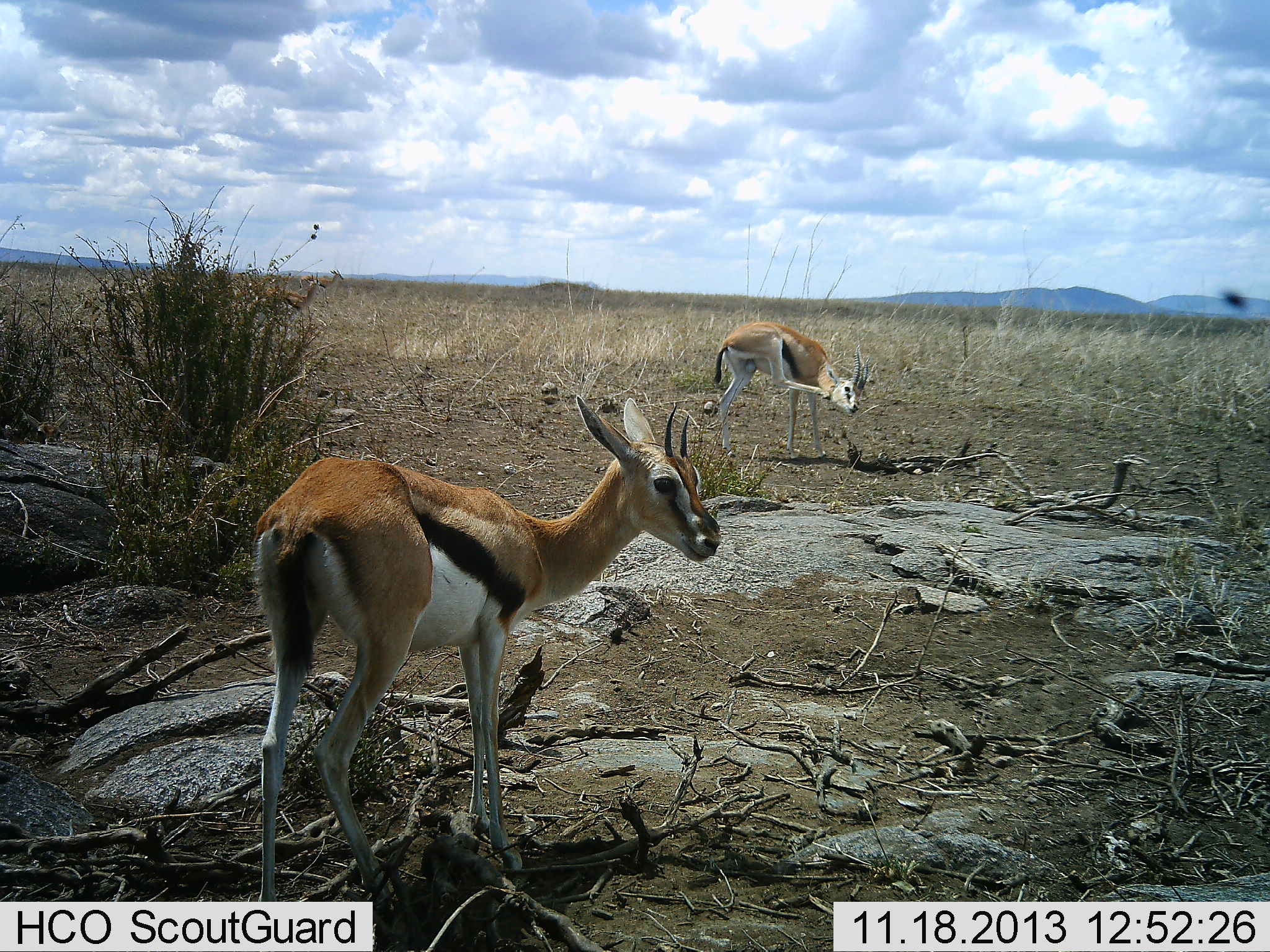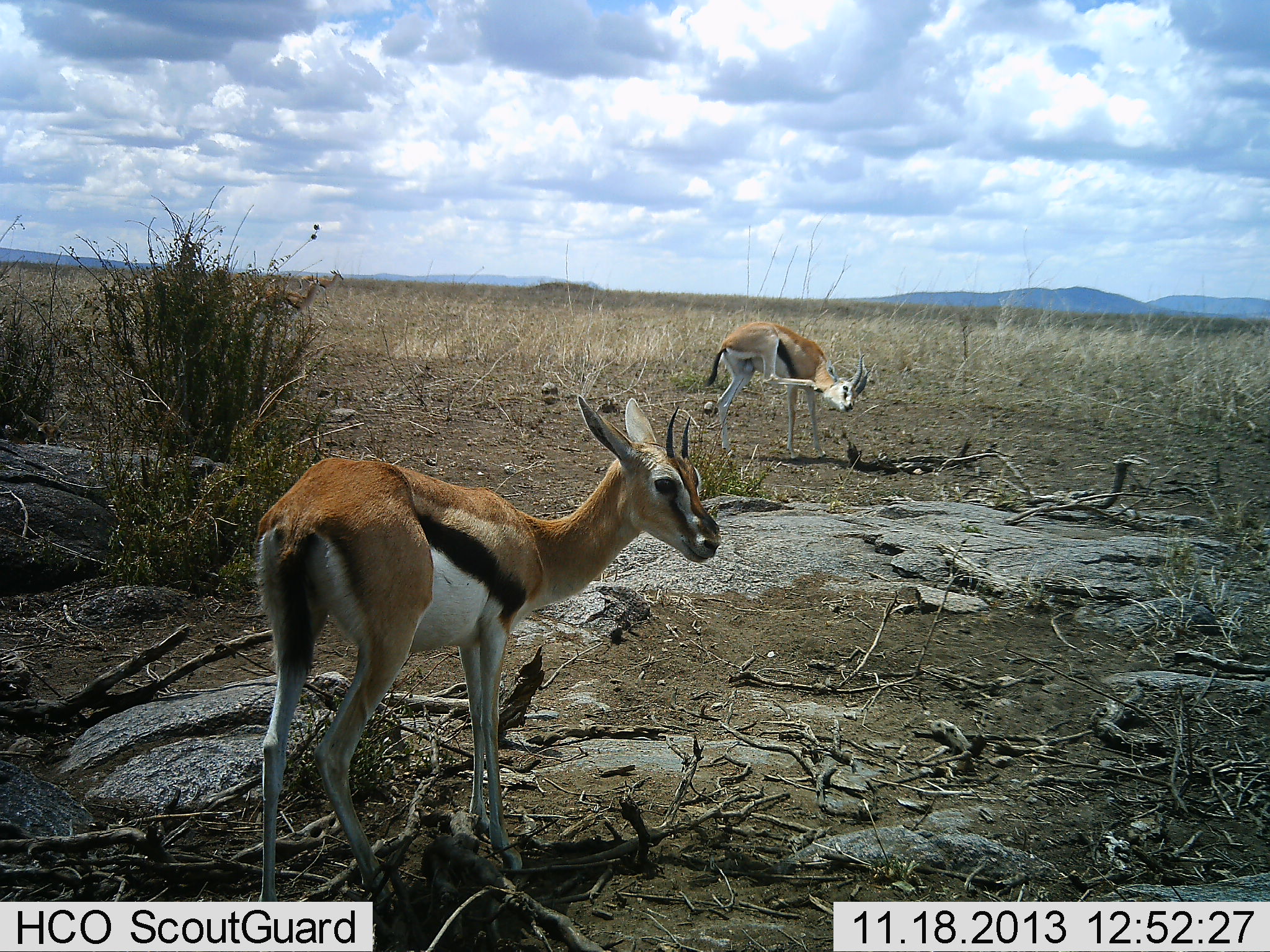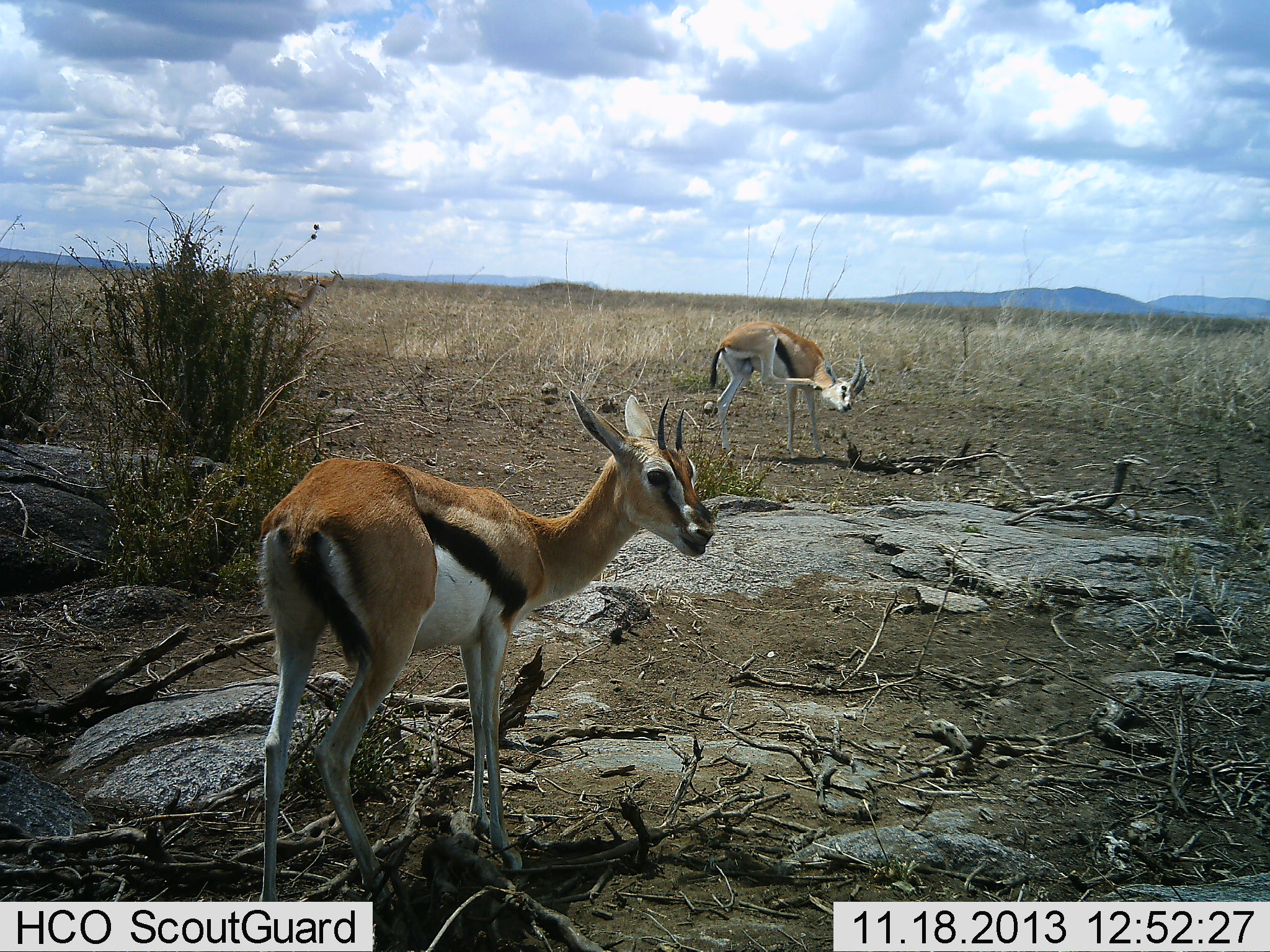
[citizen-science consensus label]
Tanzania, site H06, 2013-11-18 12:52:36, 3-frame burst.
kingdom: Animalia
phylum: Chordata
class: Mammalia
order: Artiodactyla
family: Bovidae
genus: Eudorcas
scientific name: Eudorcas thomsonii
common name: thomson's gazelle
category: gazellethomsons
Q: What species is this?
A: Gazellethomsons (thomson's gazelle) (Eudorcas thomsonii).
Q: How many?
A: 2.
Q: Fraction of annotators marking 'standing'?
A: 100%.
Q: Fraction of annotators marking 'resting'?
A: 0%.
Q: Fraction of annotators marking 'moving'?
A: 8%.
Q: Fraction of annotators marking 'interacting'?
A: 0%.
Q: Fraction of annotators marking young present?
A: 0%.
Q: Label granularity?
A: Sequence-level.